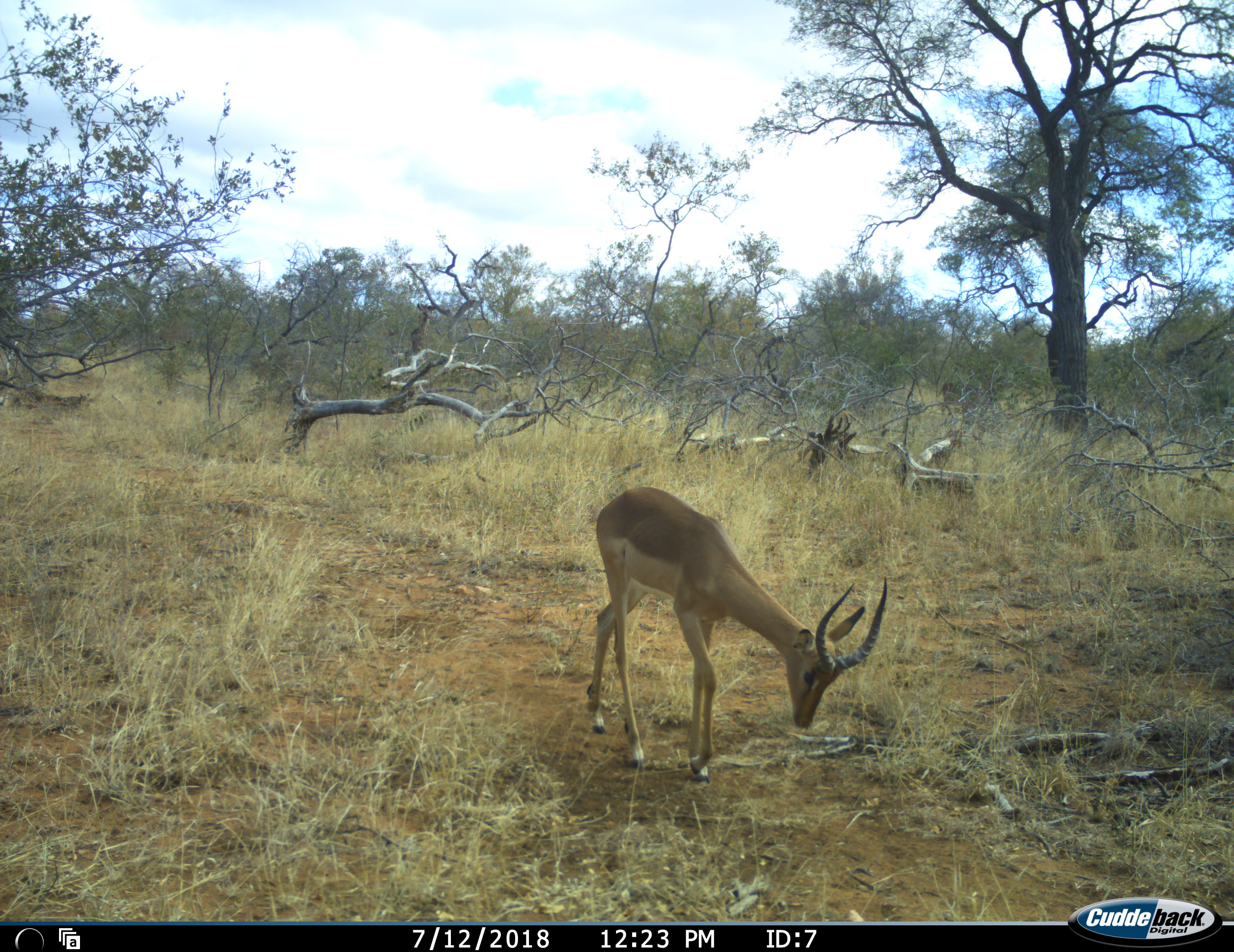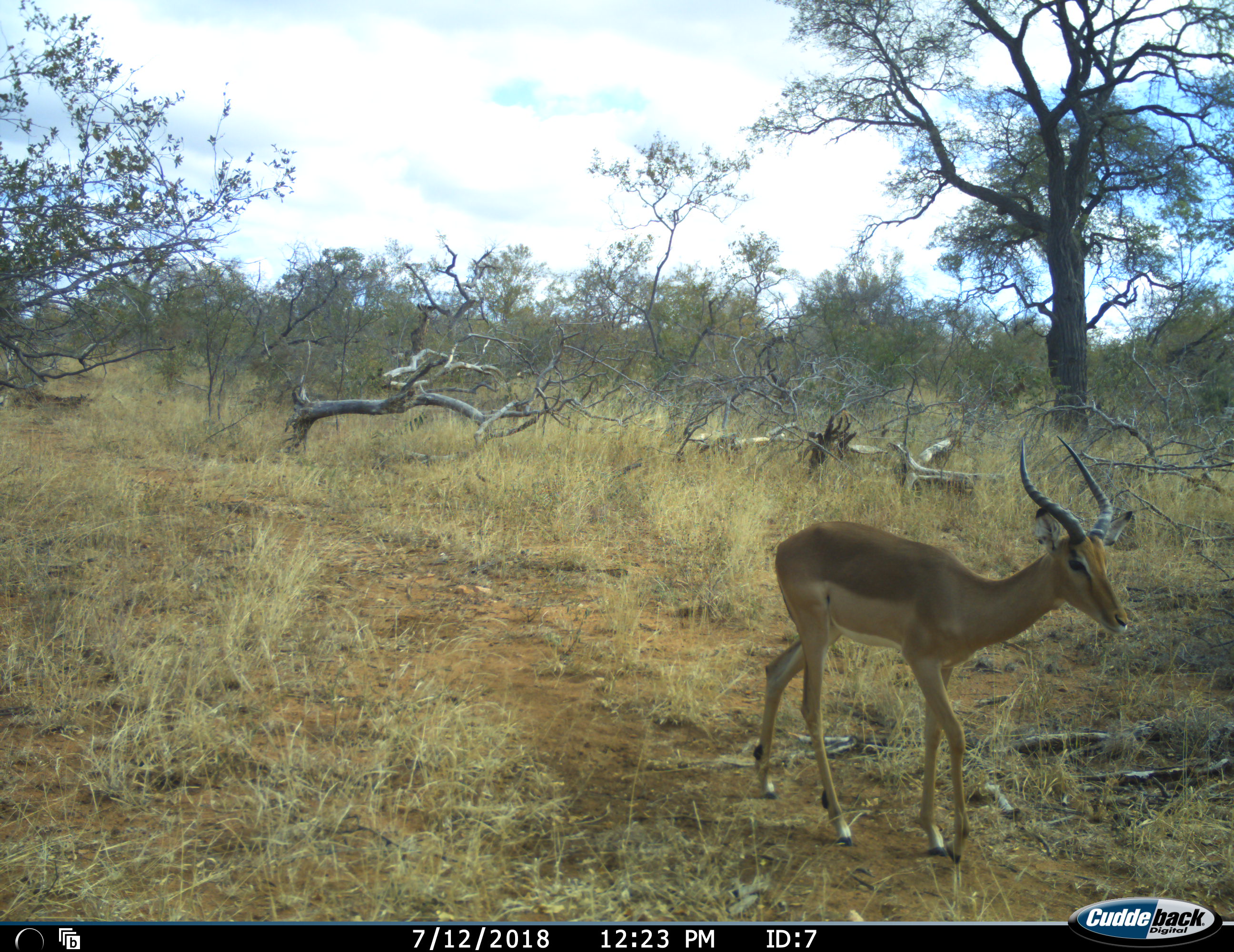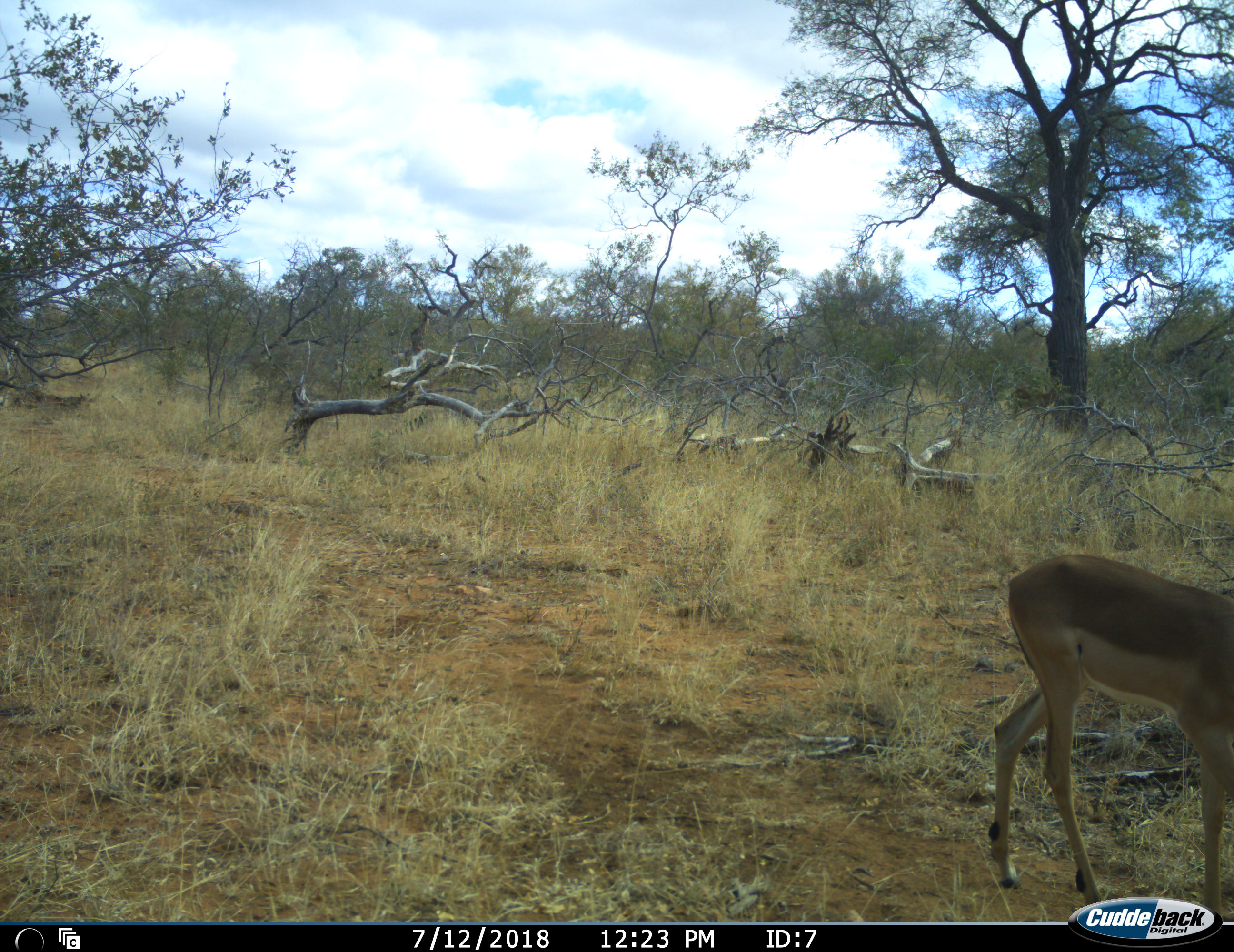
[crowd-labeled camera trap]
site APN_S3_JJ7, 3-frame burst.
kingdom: Animalia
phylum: Chordata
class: Mammalia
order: Artiodactyla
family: Bovidae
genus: Aepyceros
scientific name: Aepyceros melampus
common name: impala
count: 1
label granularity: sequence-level